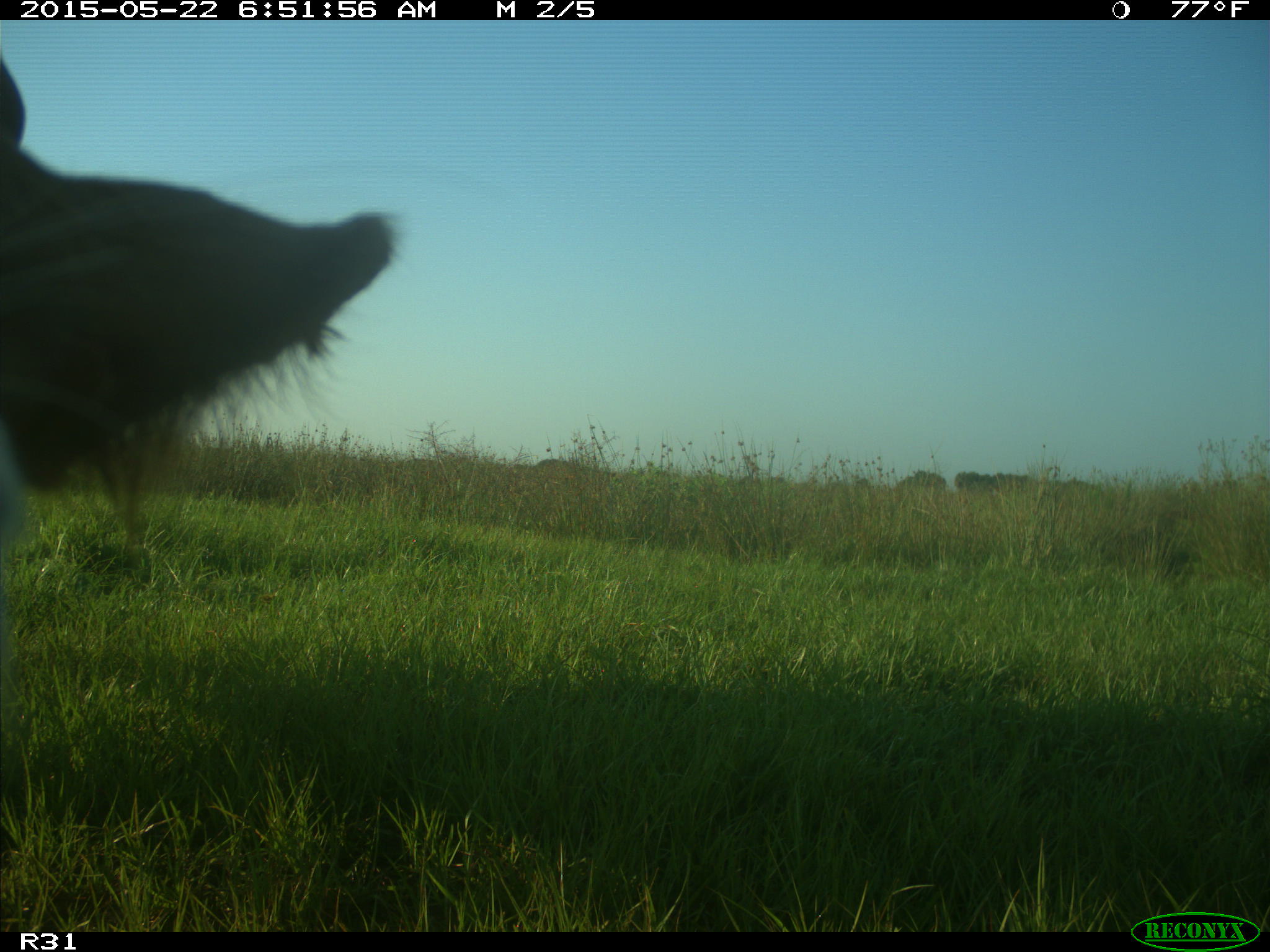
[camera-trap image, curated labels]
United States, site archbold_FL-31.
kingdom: Animalia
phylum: Chordata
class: Mammalia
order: Artiodactyla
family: Bovidae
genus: Bos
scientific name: Bos taurus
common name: domestic cow